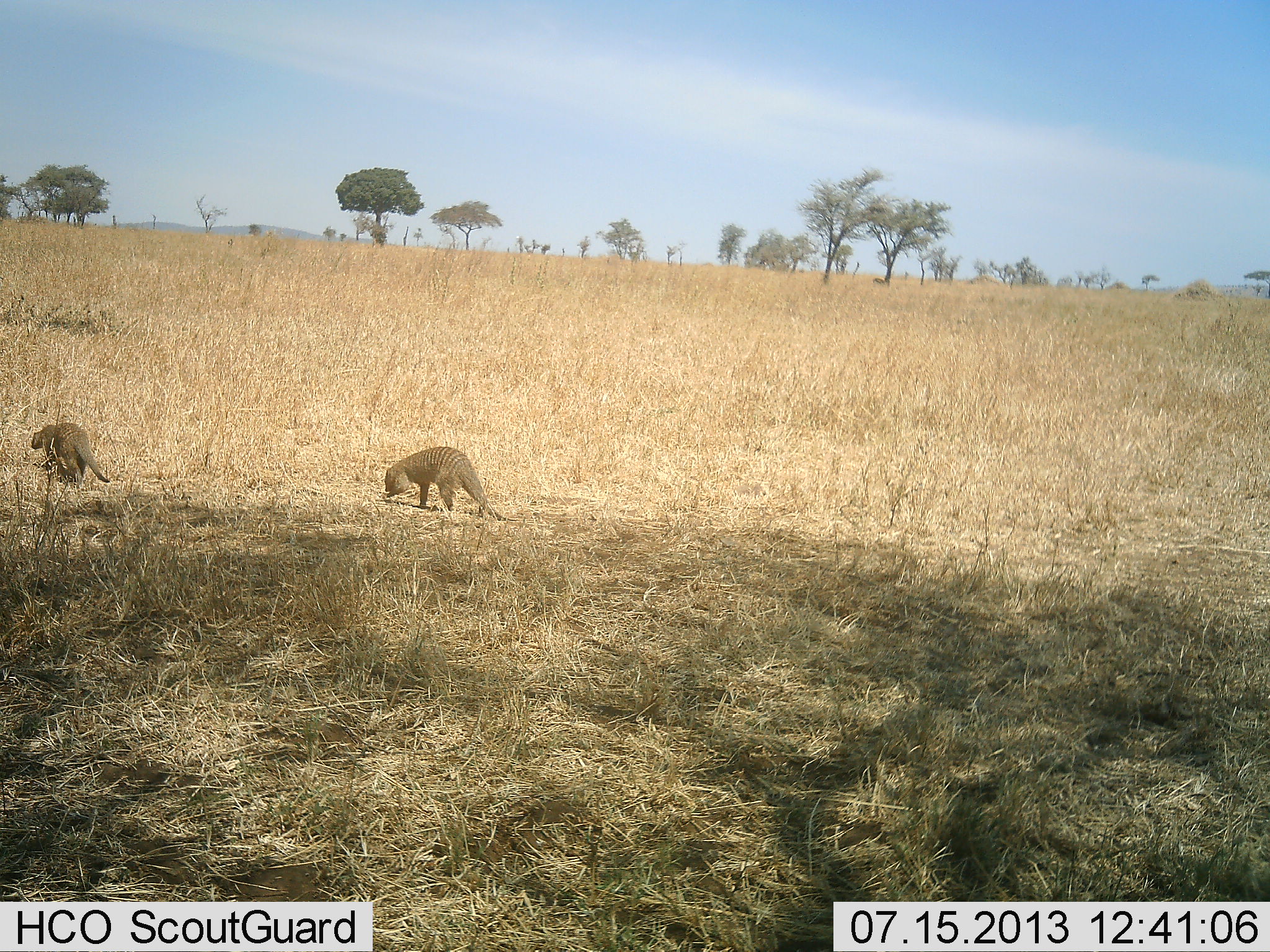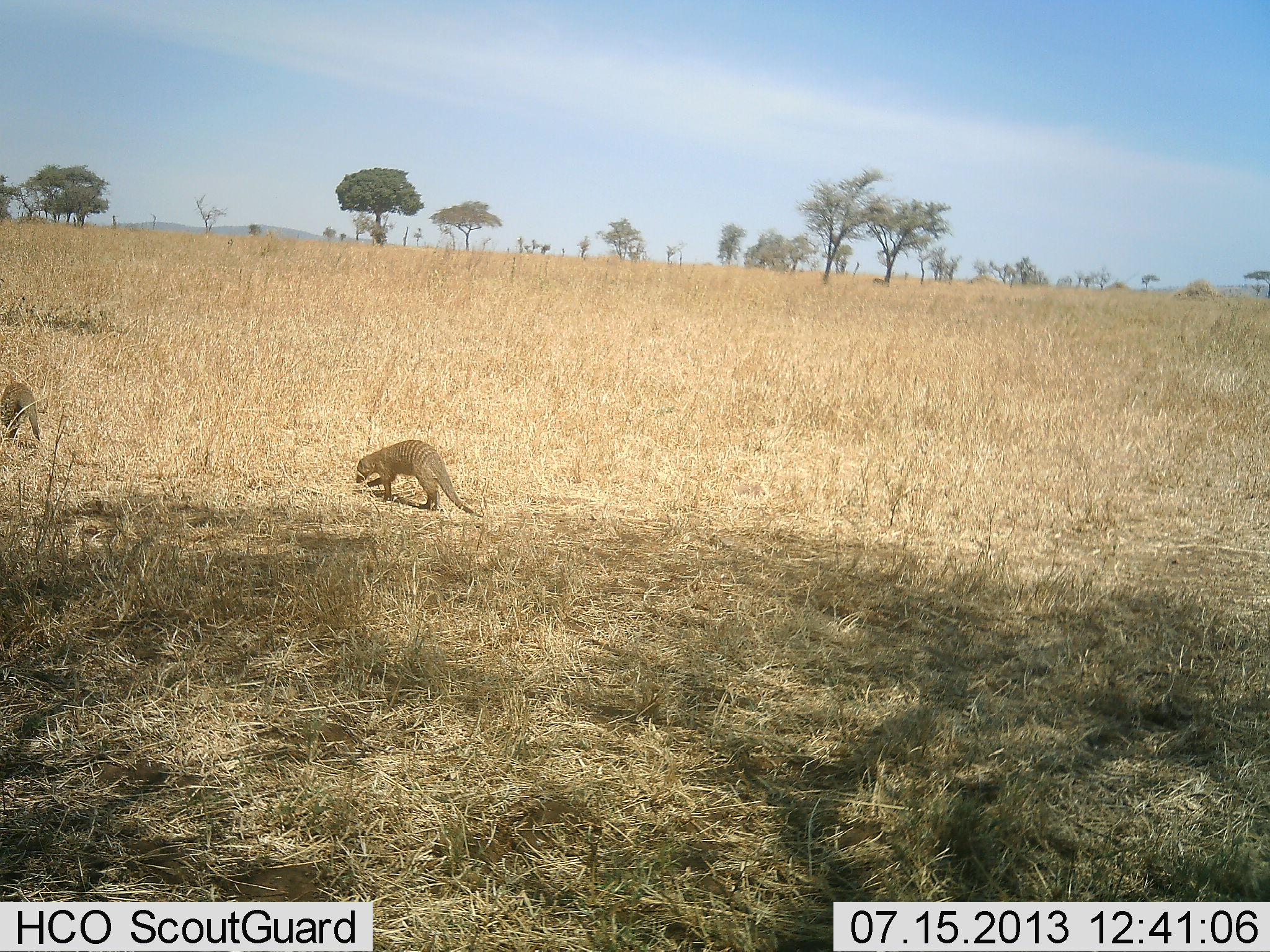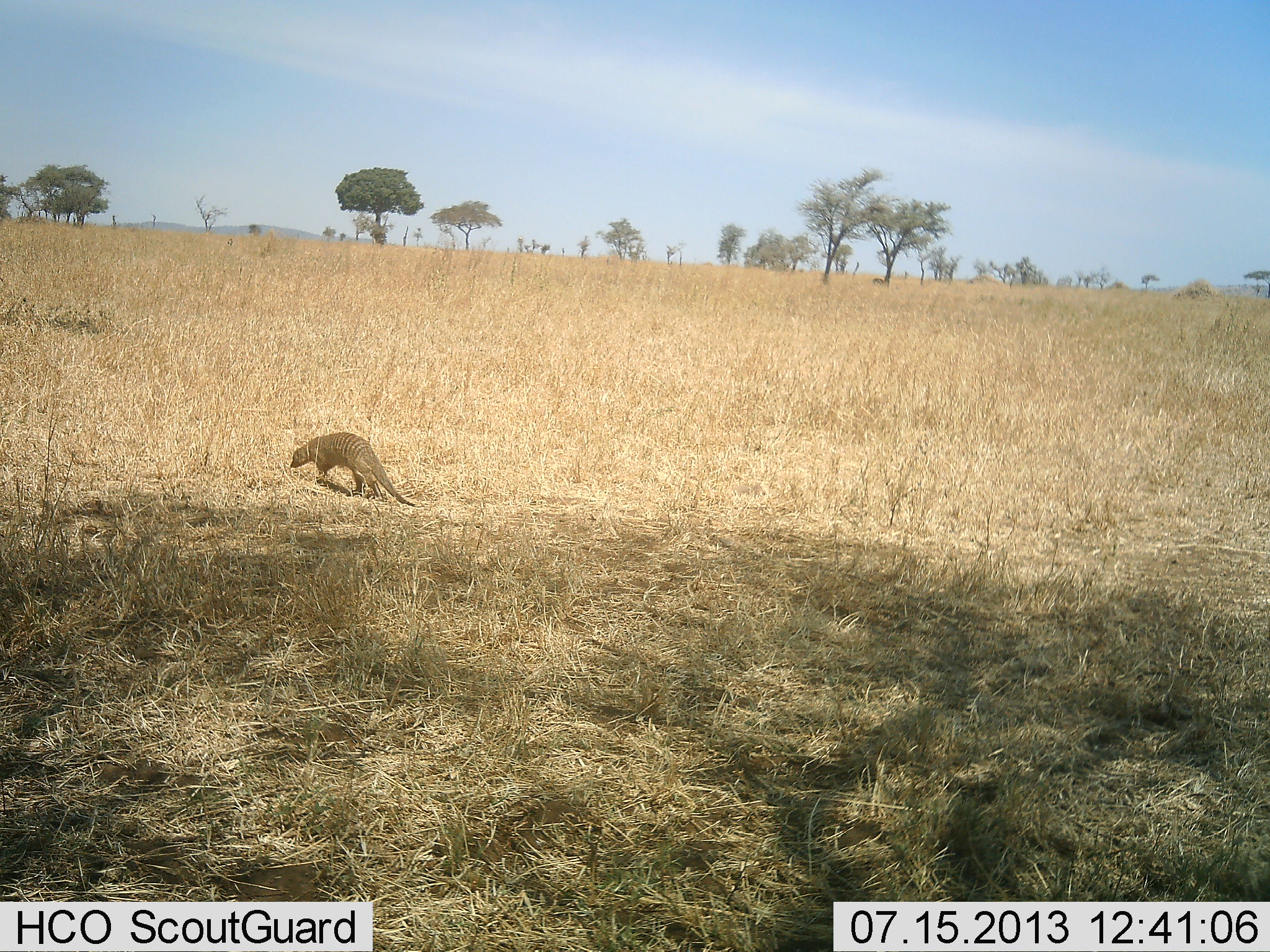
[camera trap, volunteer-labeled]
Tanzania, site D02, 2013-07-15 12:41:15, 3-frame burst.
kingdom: Animalia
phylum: Chordata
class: Mammalia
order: Carnivora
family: Herpestidae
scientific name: Herpestidae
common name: mongoose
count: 2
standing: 7%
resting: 0%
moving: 96%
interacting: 0%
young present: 0%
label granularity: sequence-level